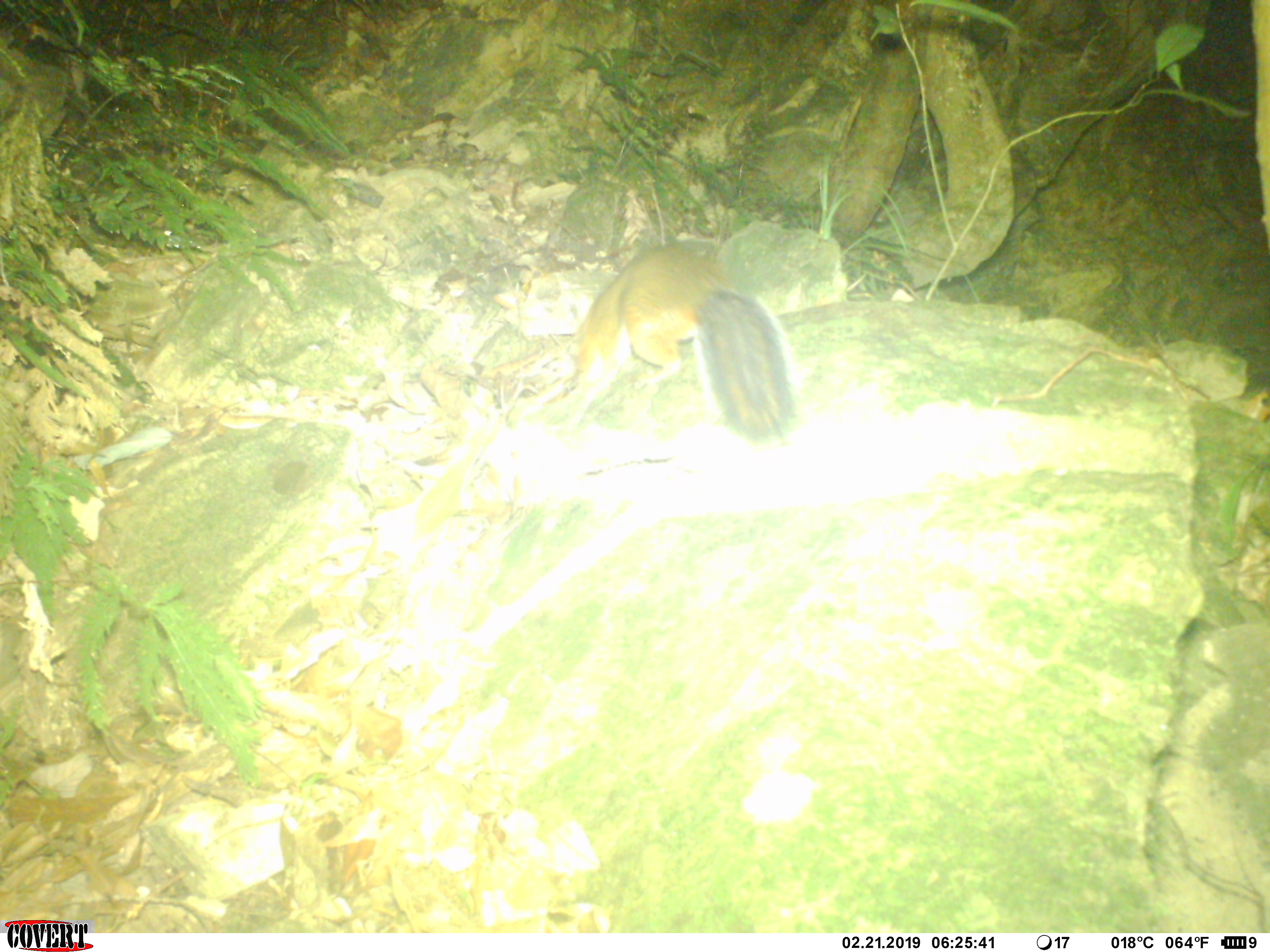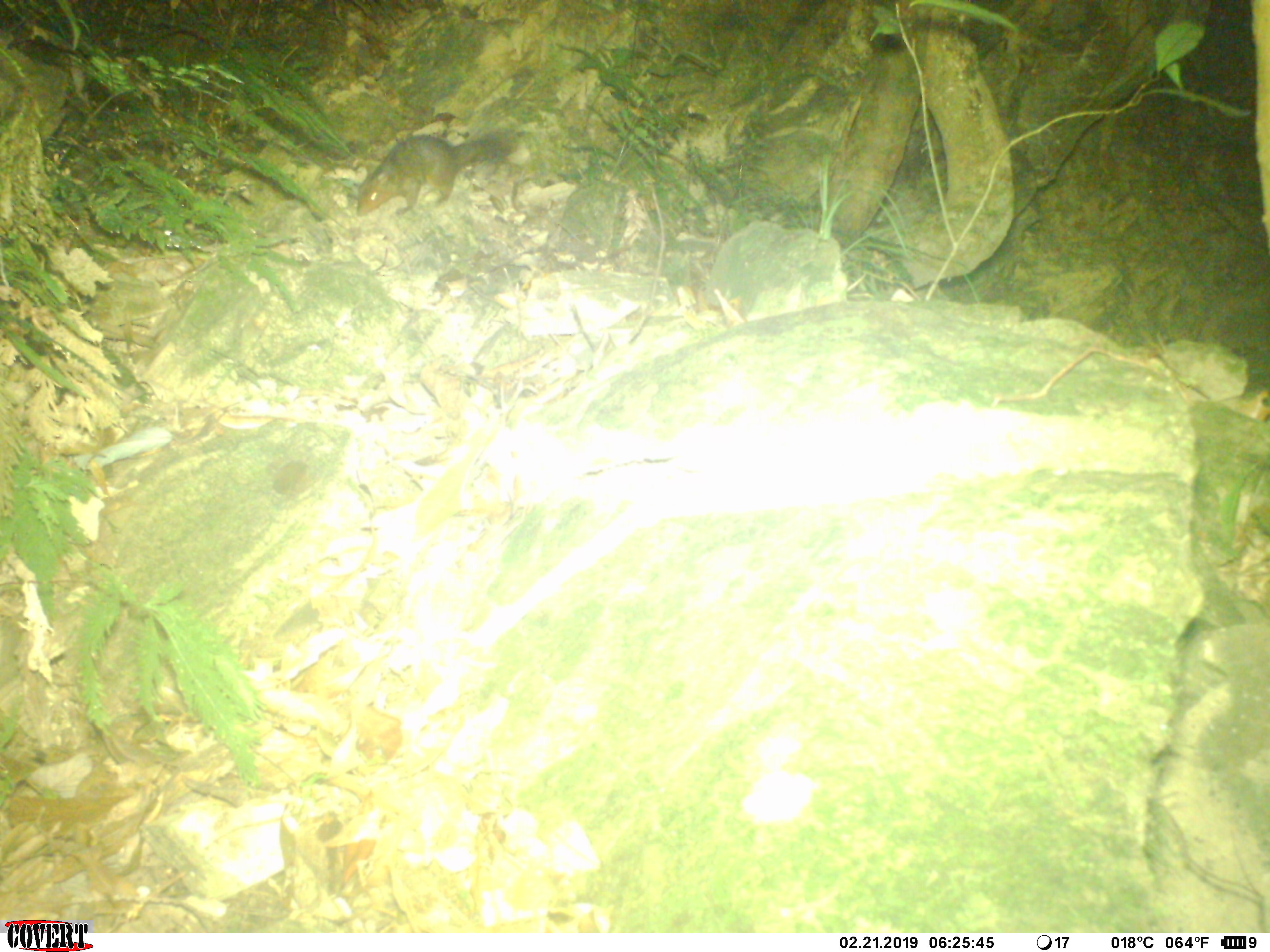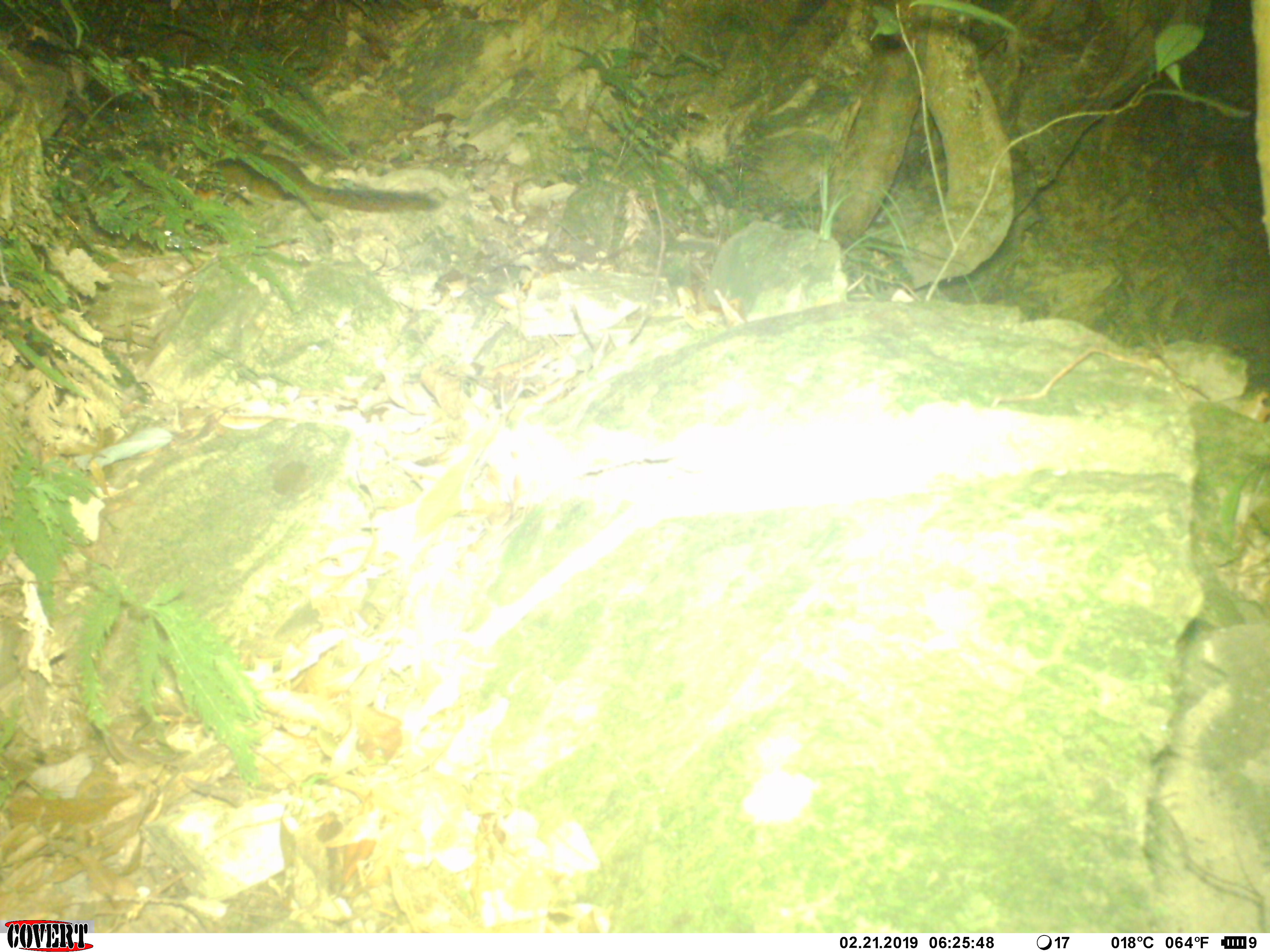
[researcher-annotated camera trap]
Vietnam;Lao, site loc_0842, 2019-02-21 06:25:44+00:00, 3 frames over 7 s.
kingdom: Animalia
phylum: Chordata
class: Mammalia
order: Rodentia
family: Sciuridae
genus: Dremomys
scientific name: Dremomys rufigenis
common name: red-cheeked squirrel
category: red cheeked squirrel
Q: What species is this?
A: Red cheeked squirrel (red-cheeked squirrel) (Dremomys rufigenis).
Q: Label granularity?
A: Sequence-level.